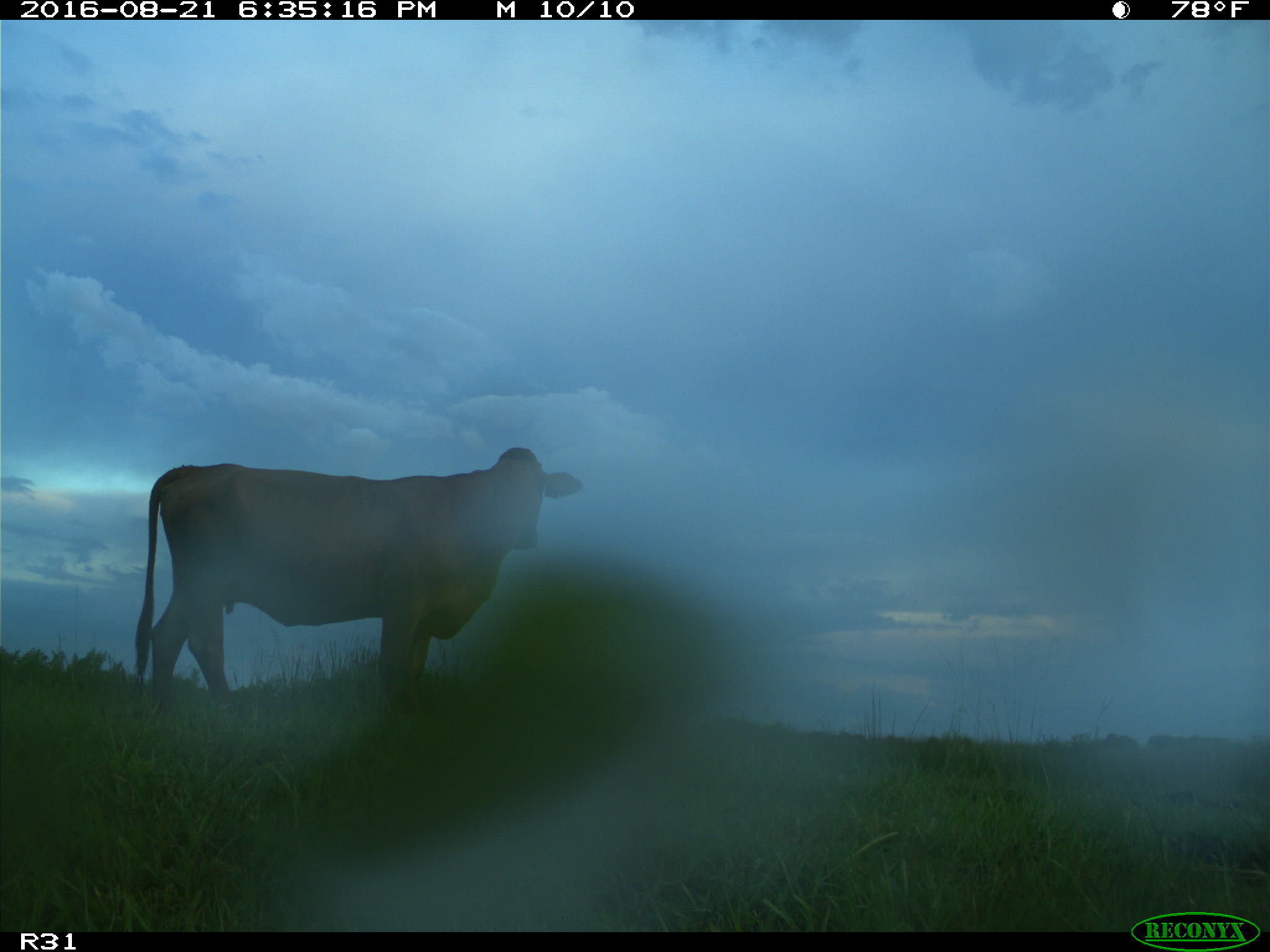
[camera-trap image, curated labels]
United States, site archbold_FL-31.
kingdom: Animalia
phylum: Chordata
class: Mammalia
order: Artiodactyla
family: Bovidae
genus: Bos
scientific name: Bos taurus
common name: domestic cow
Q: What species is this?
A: Bos taurus (domestic cow).